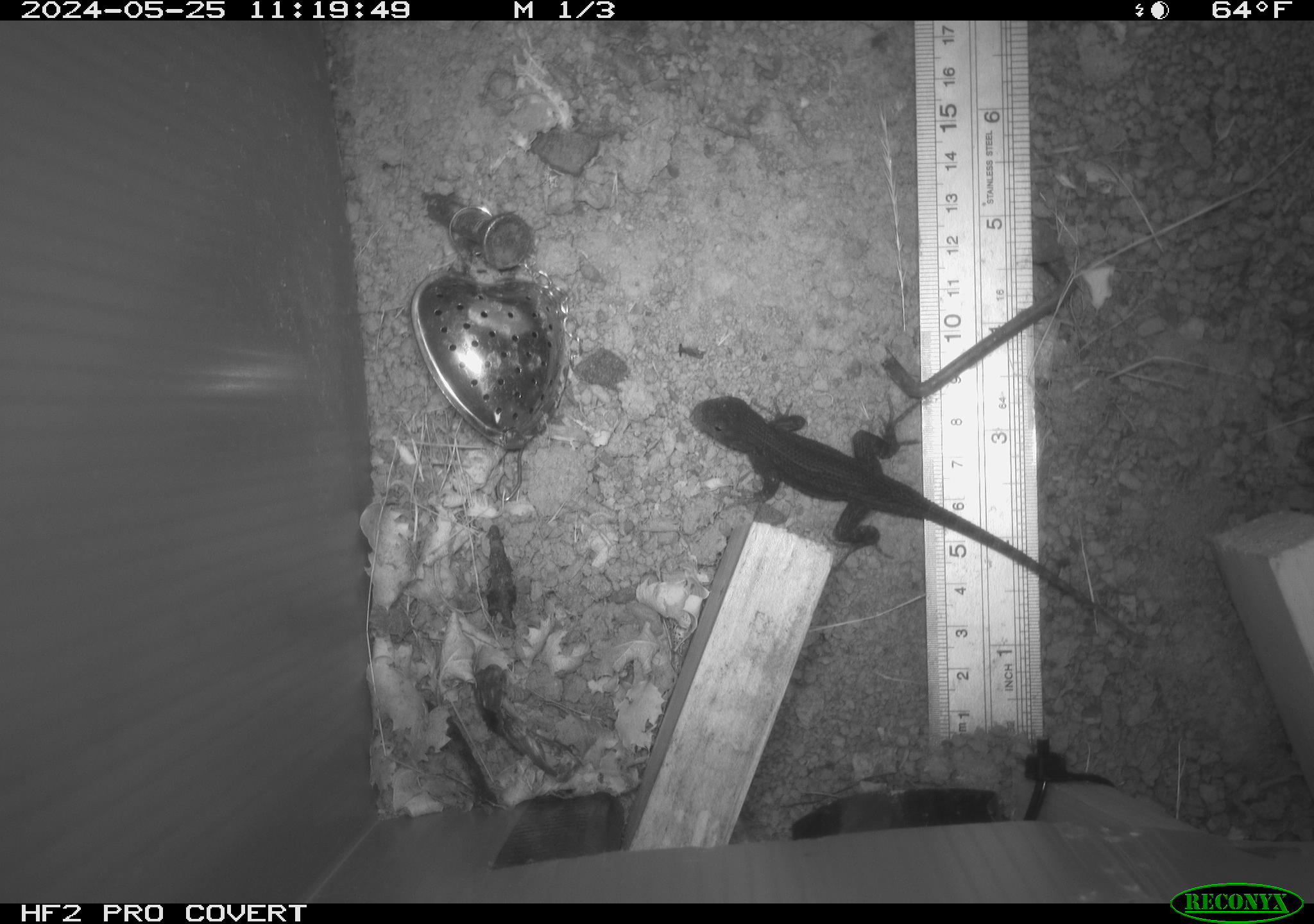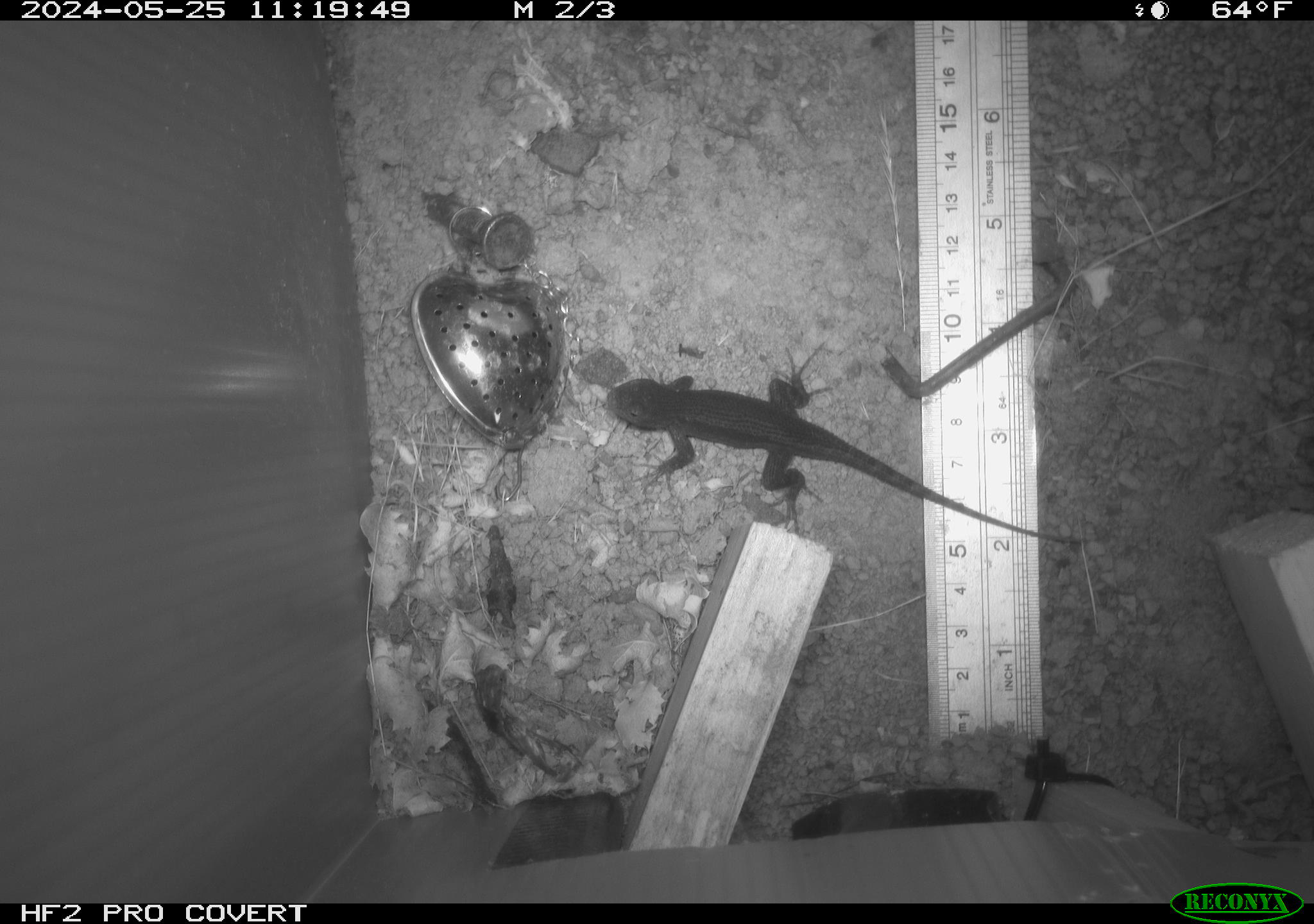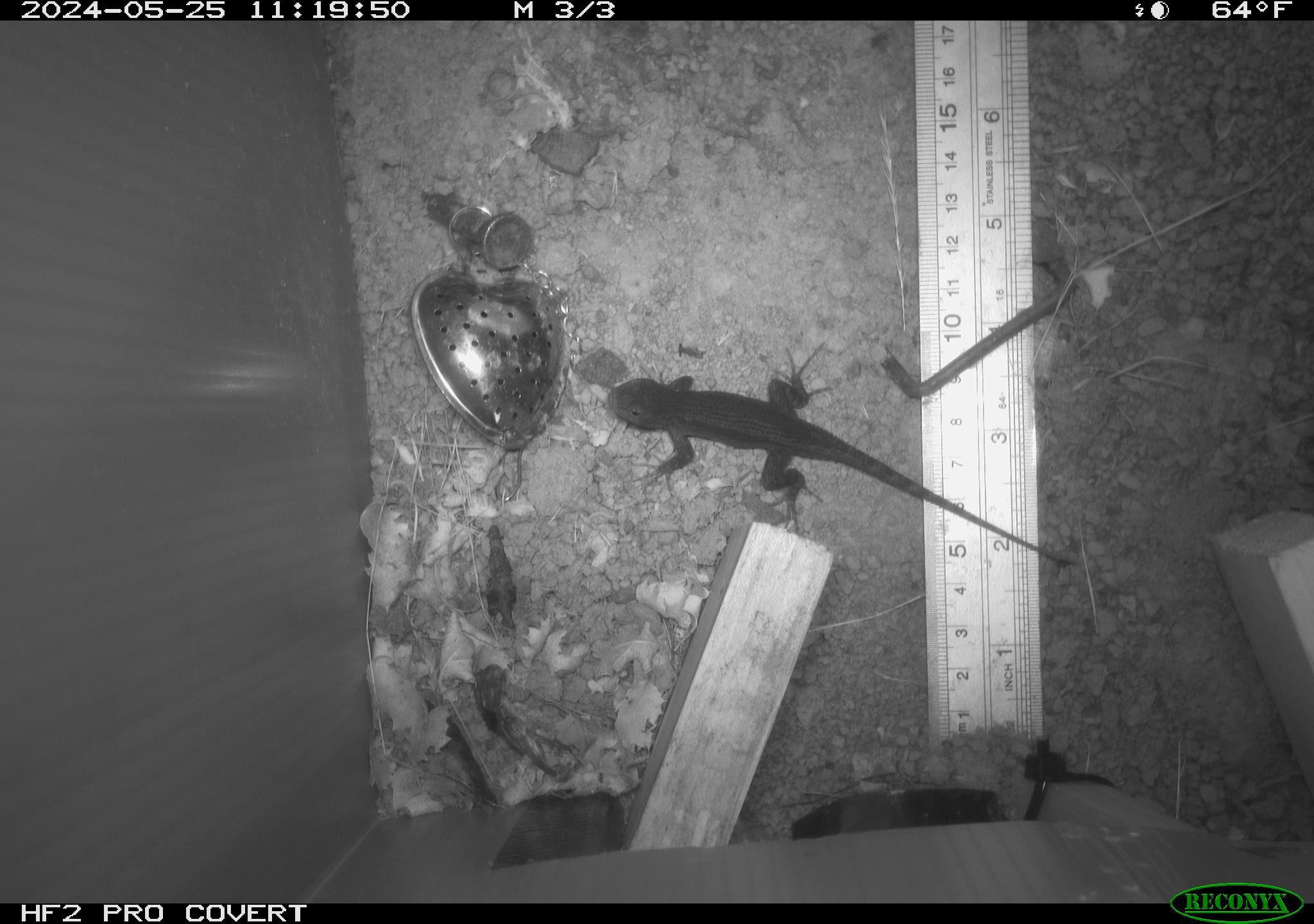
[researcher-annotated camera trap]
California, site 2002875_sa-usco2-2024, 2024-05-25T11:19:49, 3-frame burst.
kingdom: Animalia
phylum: Chordata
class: Reptilia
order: Squamata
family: Phrynosomatidae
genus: Sceloporus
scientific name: Sceloporus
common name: spiny lizards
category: sceloporus species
Sceloporus species (spiny lizards) (Sceloporus).